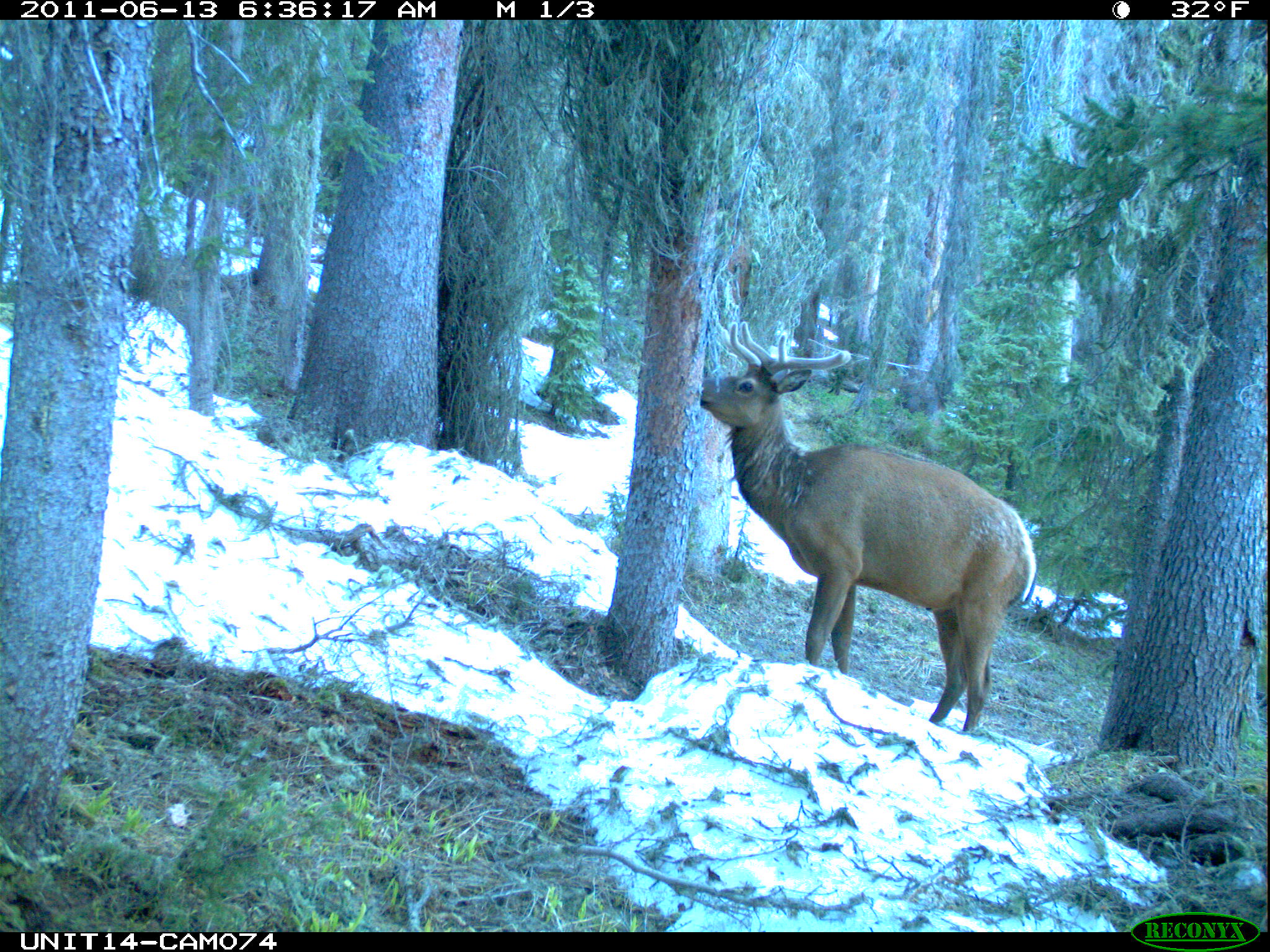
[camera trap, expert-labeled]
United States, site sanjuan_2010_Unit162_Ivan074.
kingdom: Animalia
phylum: Chordata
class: Mammalia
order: Artiodactyla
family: Cervidae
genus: Cervus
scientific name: Cervus elaphus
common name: red deer